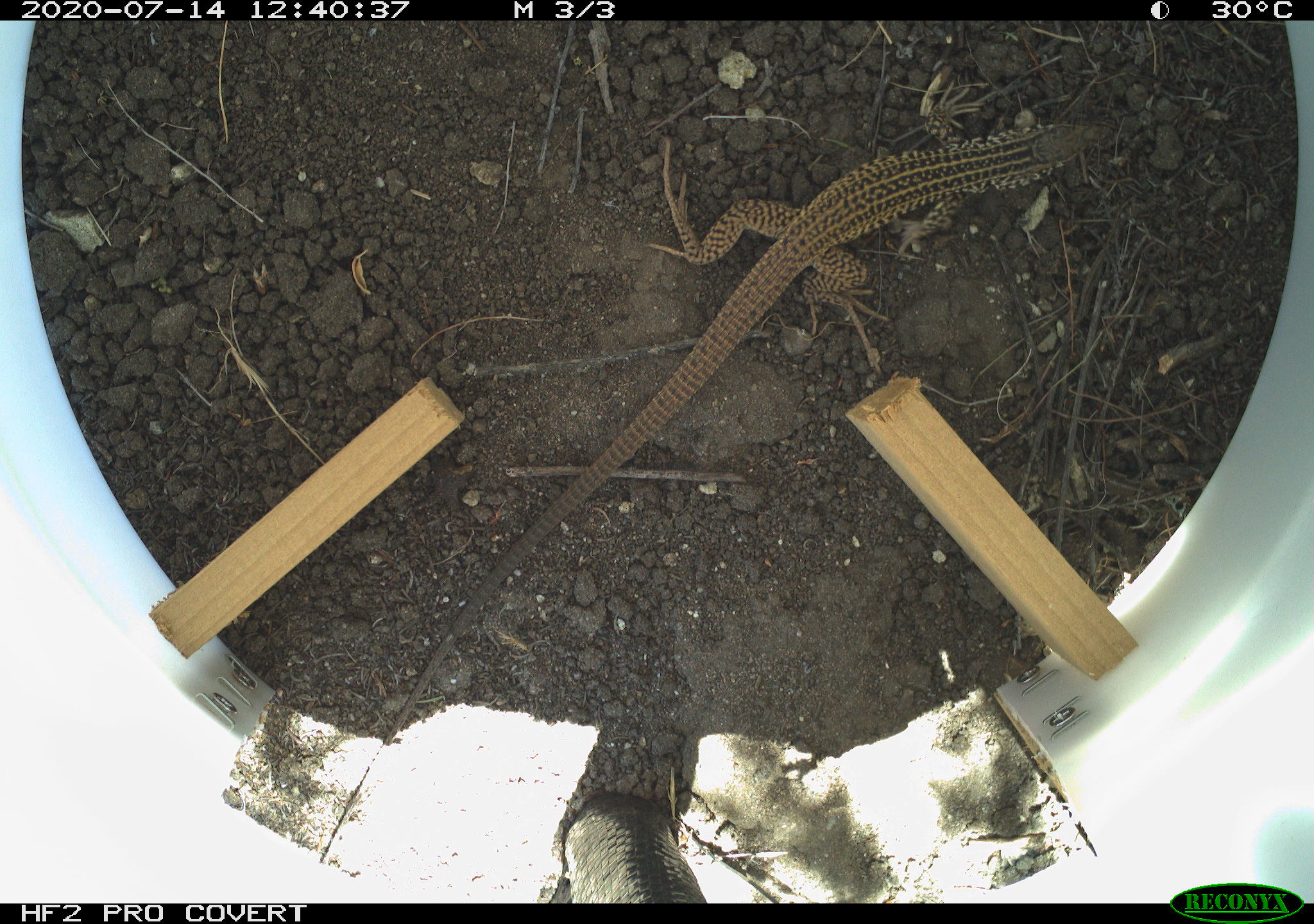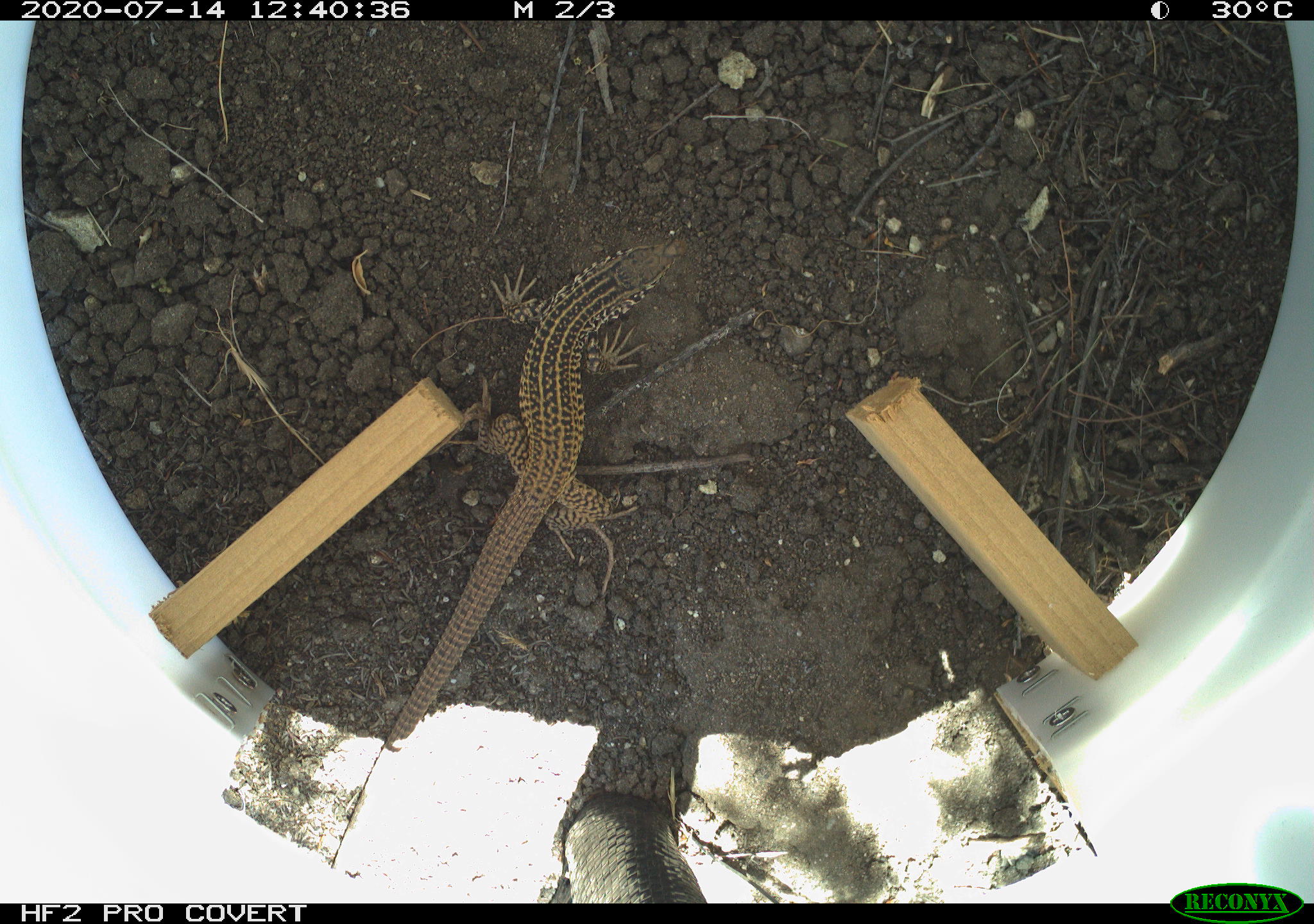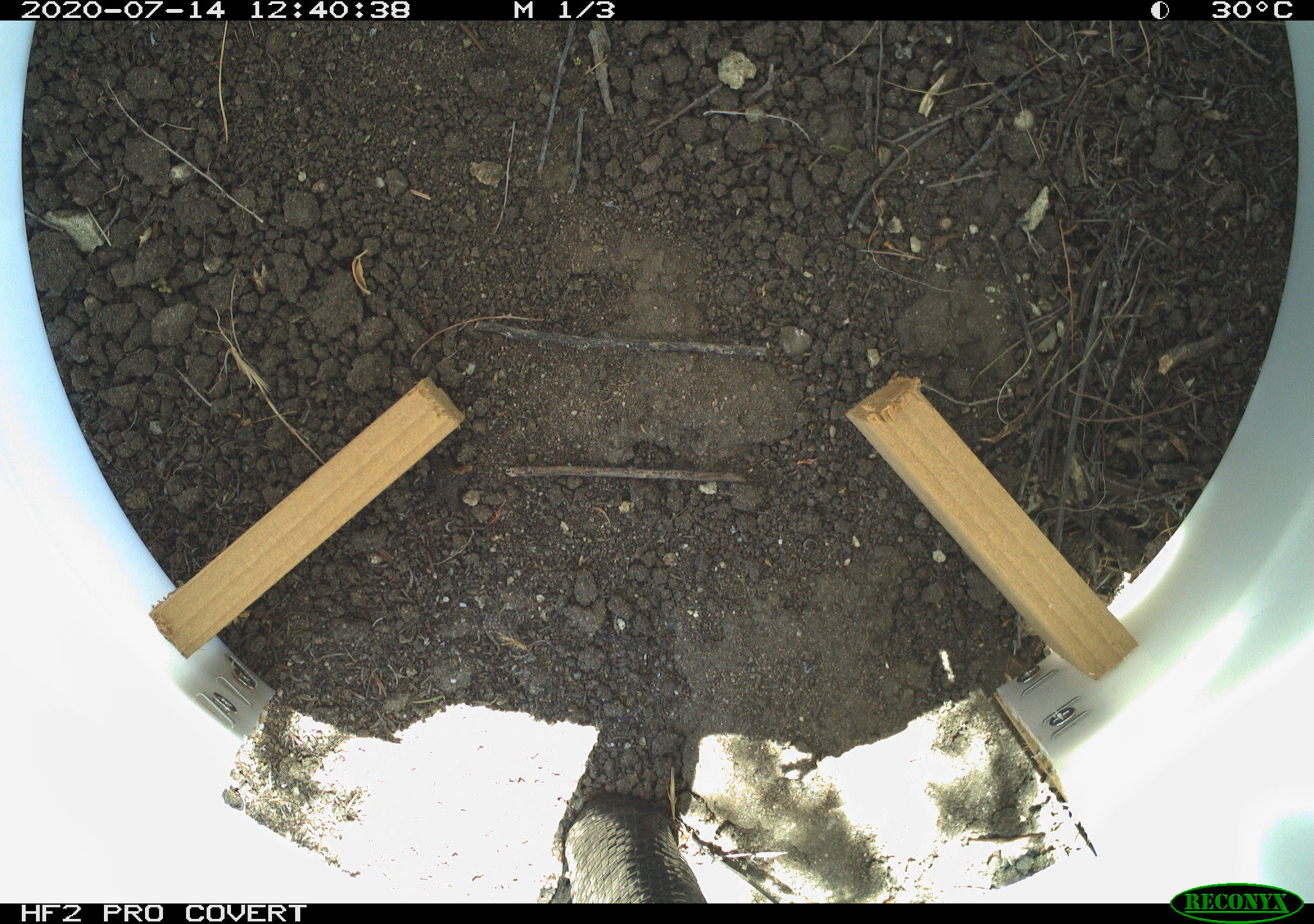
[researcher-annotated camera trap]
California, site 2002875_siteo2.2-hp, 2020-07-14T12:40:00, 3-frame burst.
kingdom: Animalia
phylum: Chordata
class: Reptilia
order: Squamata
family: Teiidae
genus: Aspidoscelis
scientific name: Aspidoscelis tigris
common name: western whiptail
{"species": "western whiptail (Aspidoscelis tigris)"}